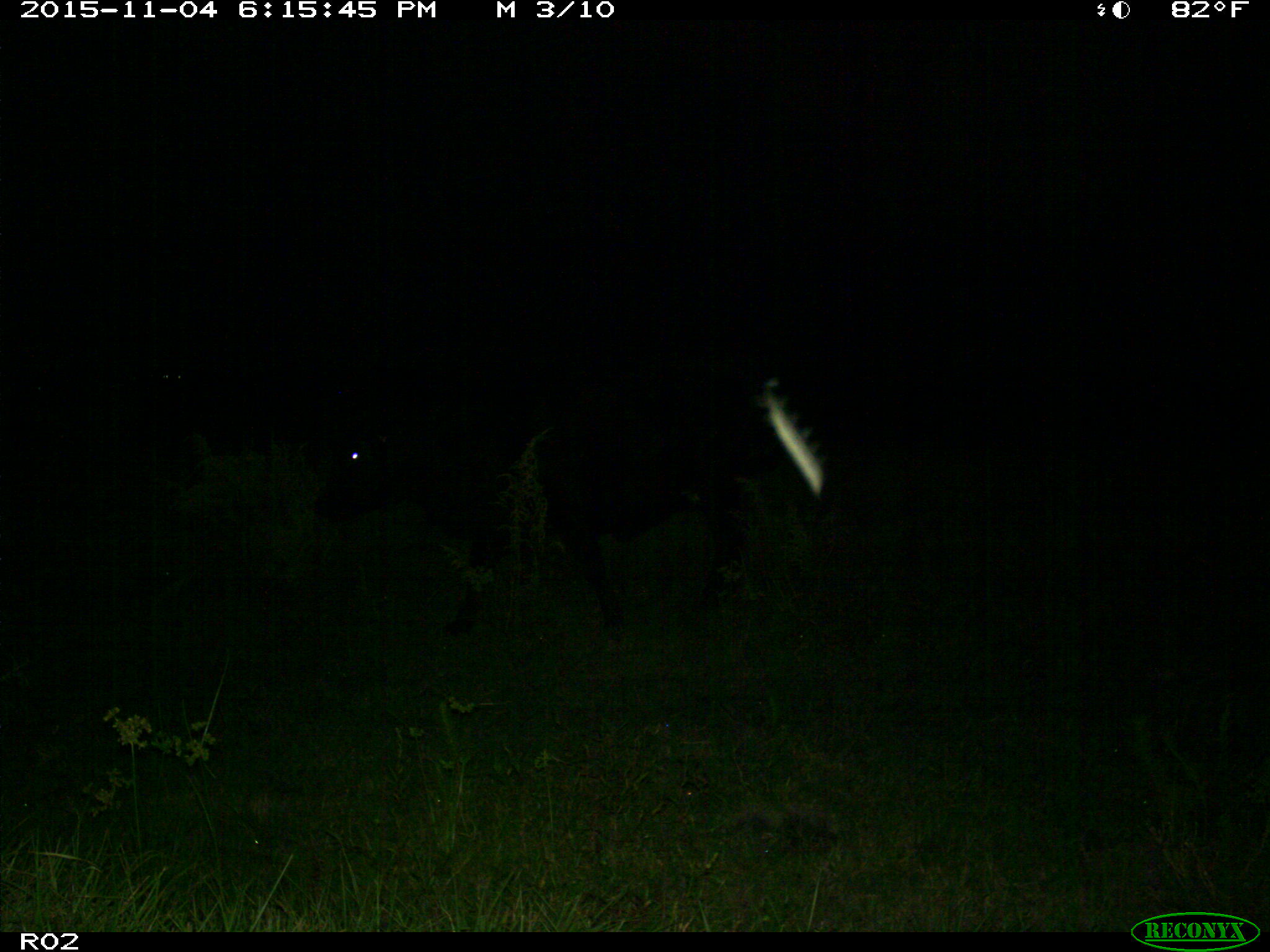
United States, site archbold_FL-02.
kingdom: Animalia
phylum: Chordata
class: Mammalia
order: Artiodactyla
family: Bovidae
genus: Bos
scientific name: Bos taurus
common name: domestic cow